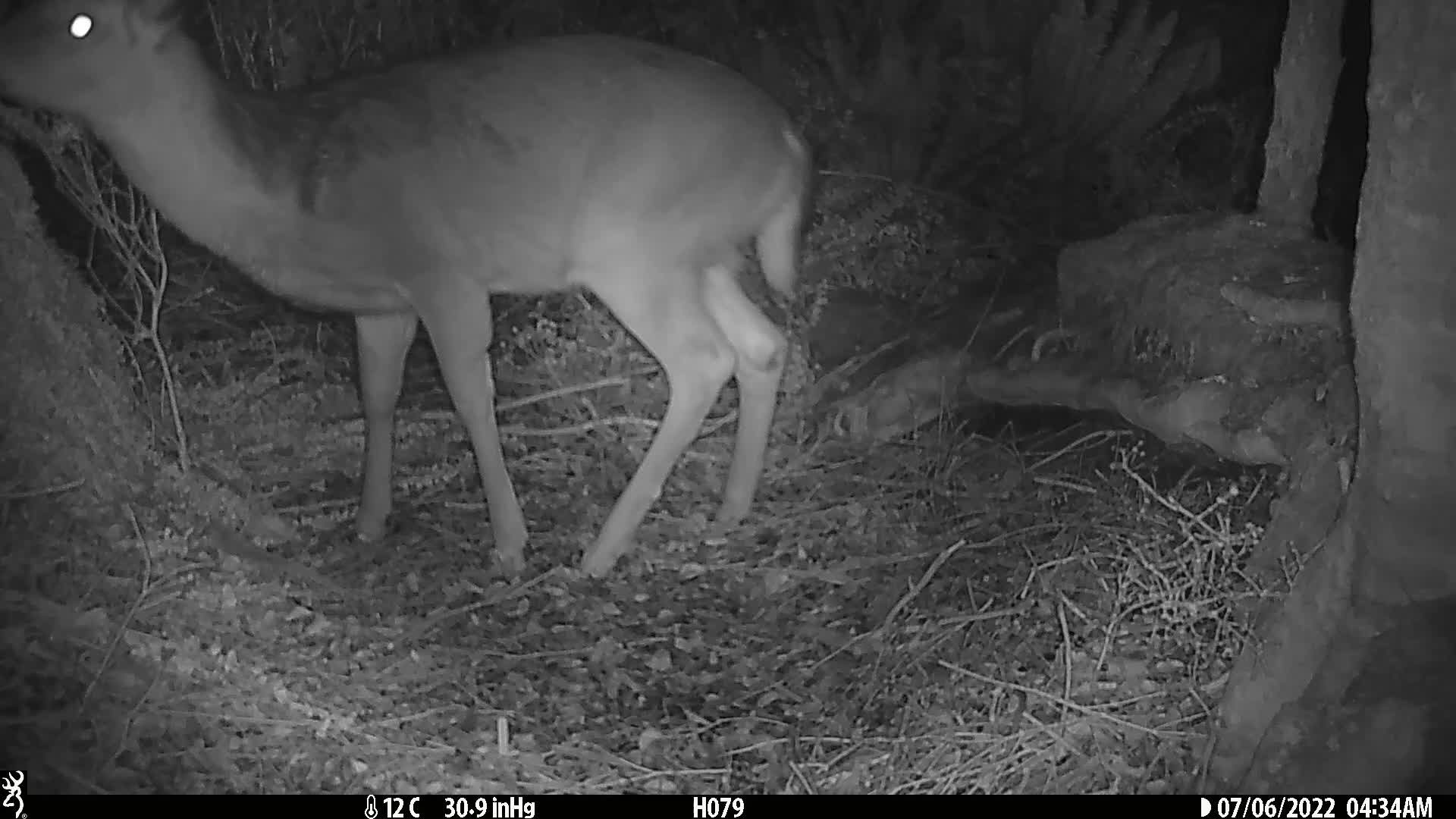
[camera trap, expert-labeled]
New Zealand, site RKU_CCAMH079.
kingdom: Animalia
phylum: Chordata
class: Mammalia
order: Artiodactyla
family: Cervidae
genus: Odocoileus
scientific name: Odocoileus virginianus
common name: white-tailed deer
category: white tailed deer